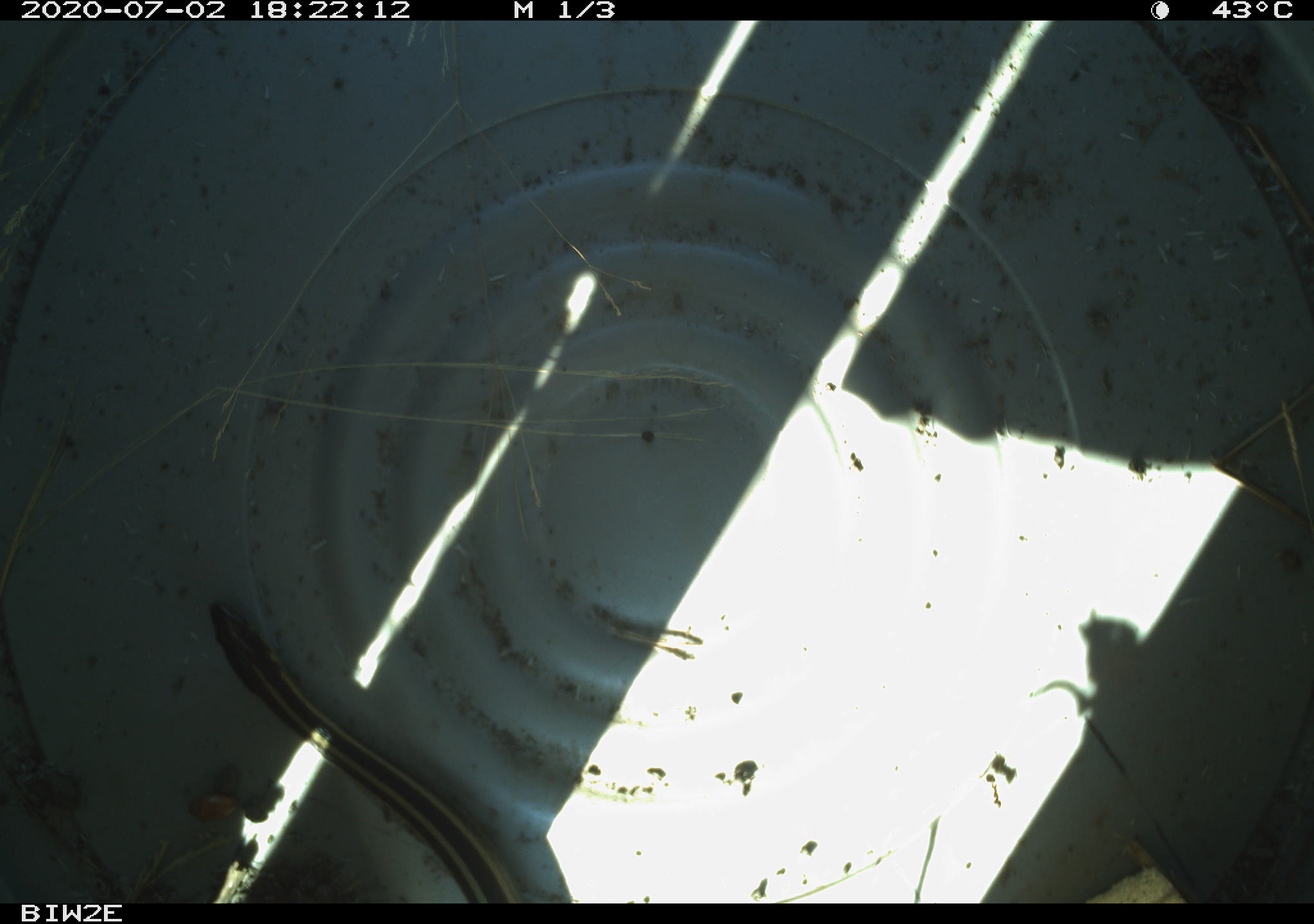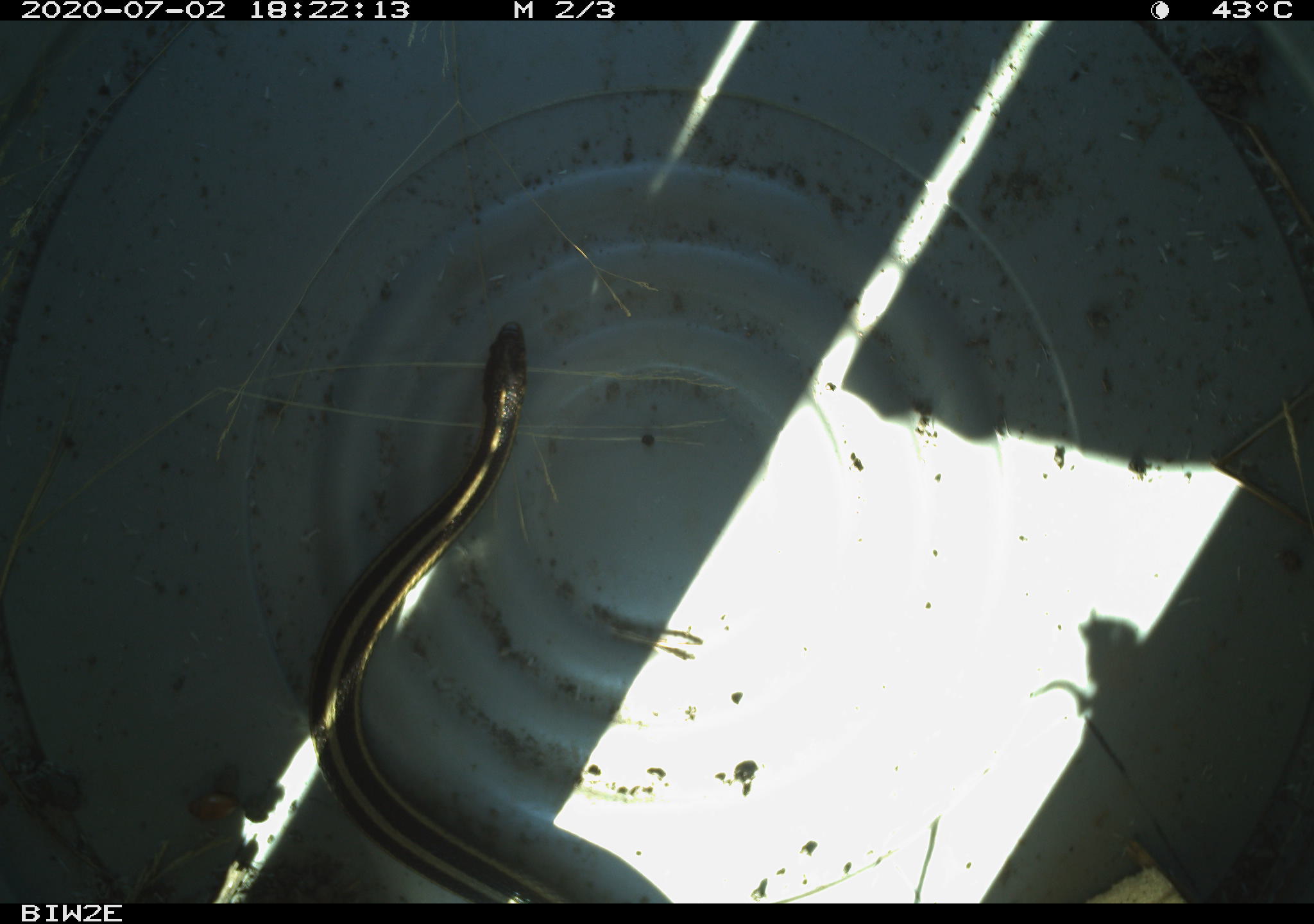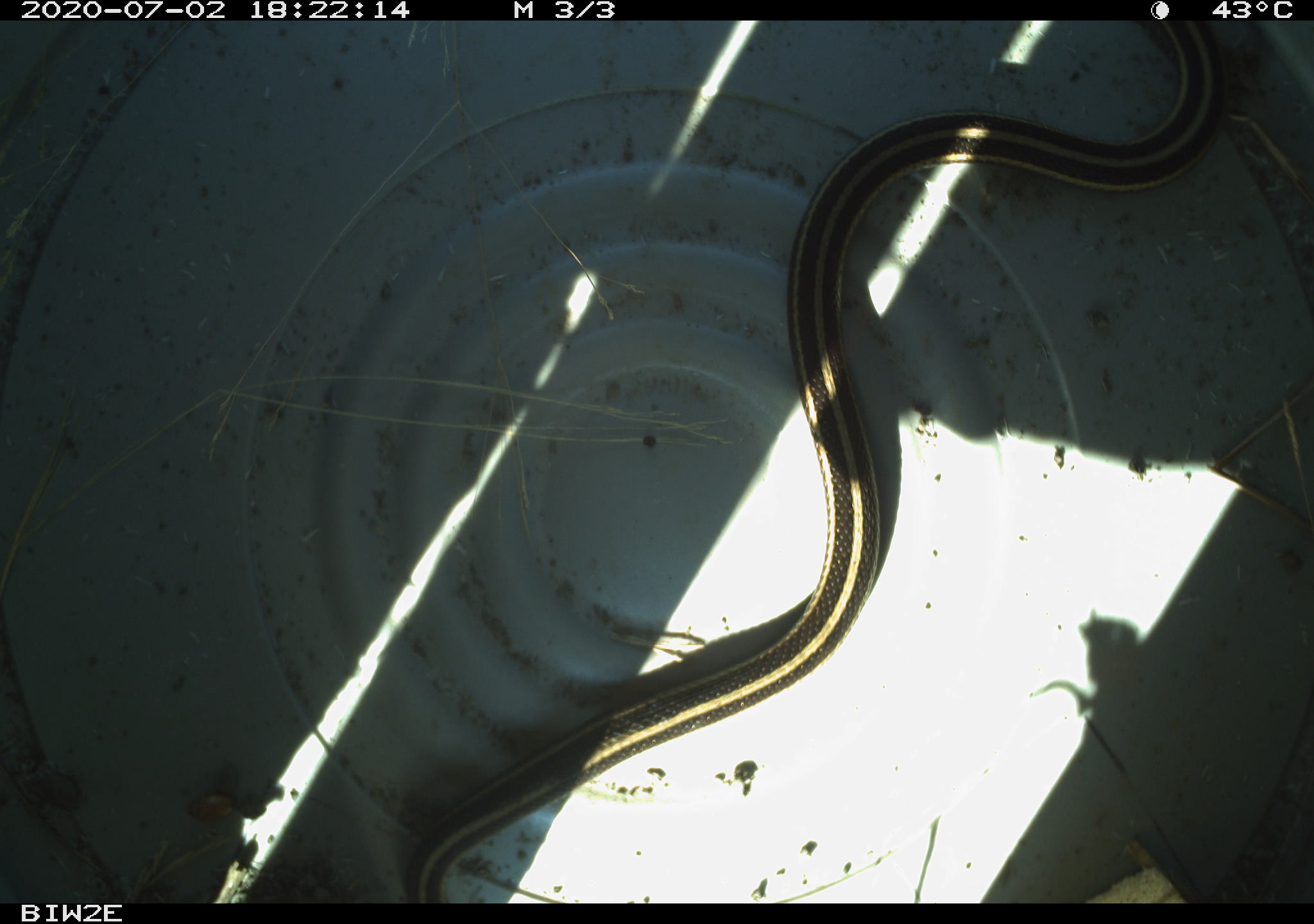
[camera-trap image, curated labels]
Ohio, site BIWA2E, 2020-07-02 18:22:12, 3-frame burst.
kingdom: Animalia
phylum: Chordata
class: Reptilia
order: Squamata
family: Colubridae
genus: Thamnophis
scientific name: Thamnophis butleri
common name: butler's gartersnake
Butler's gartersnake (Thamnophis butleri).